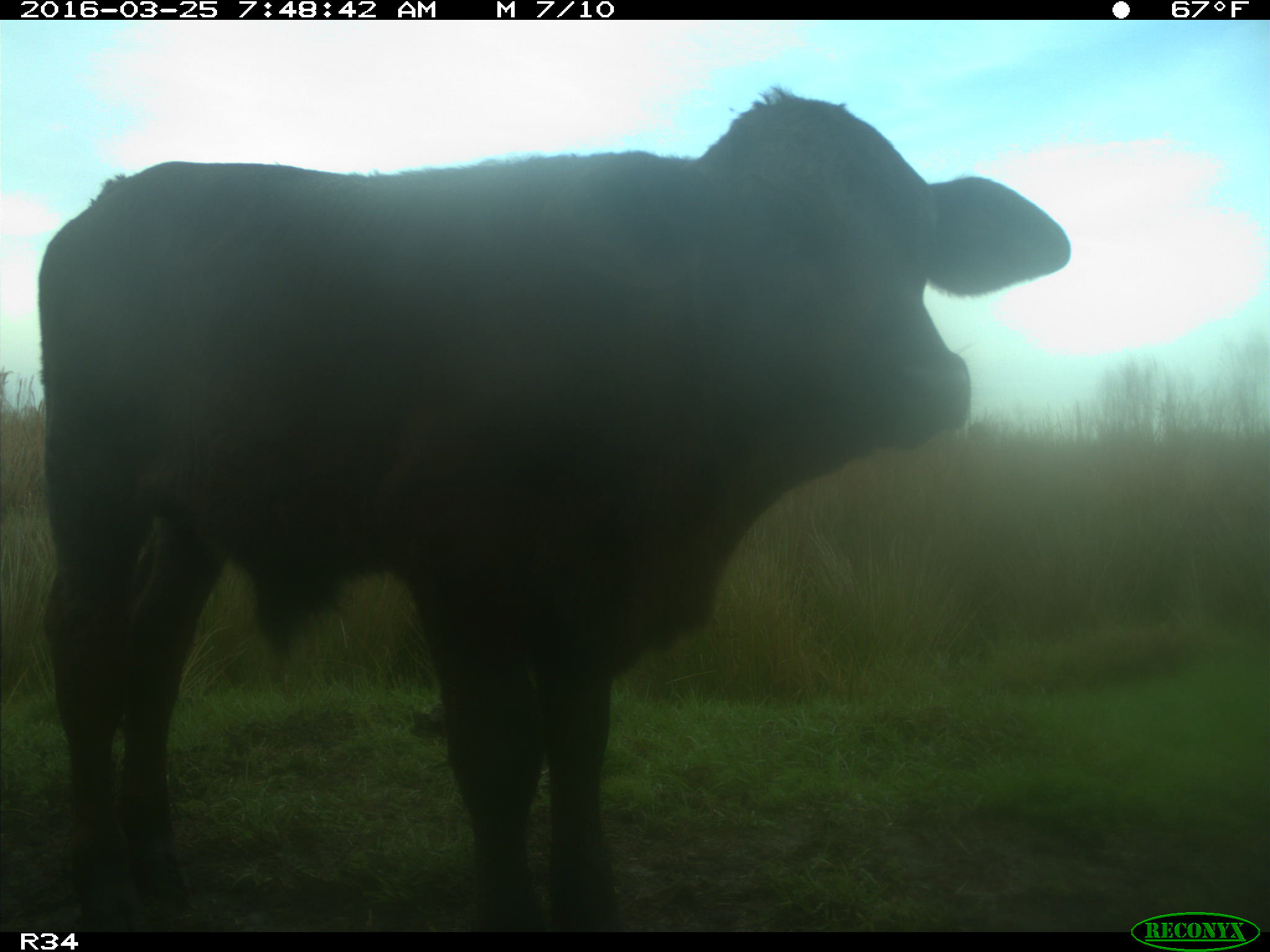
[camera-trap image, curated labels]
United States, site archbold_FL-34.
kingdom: Animalia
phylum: Chordata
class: Mammalia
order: Artiodactyla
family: Bovidae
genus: Bos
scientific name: Bos taurus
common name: domestic cow